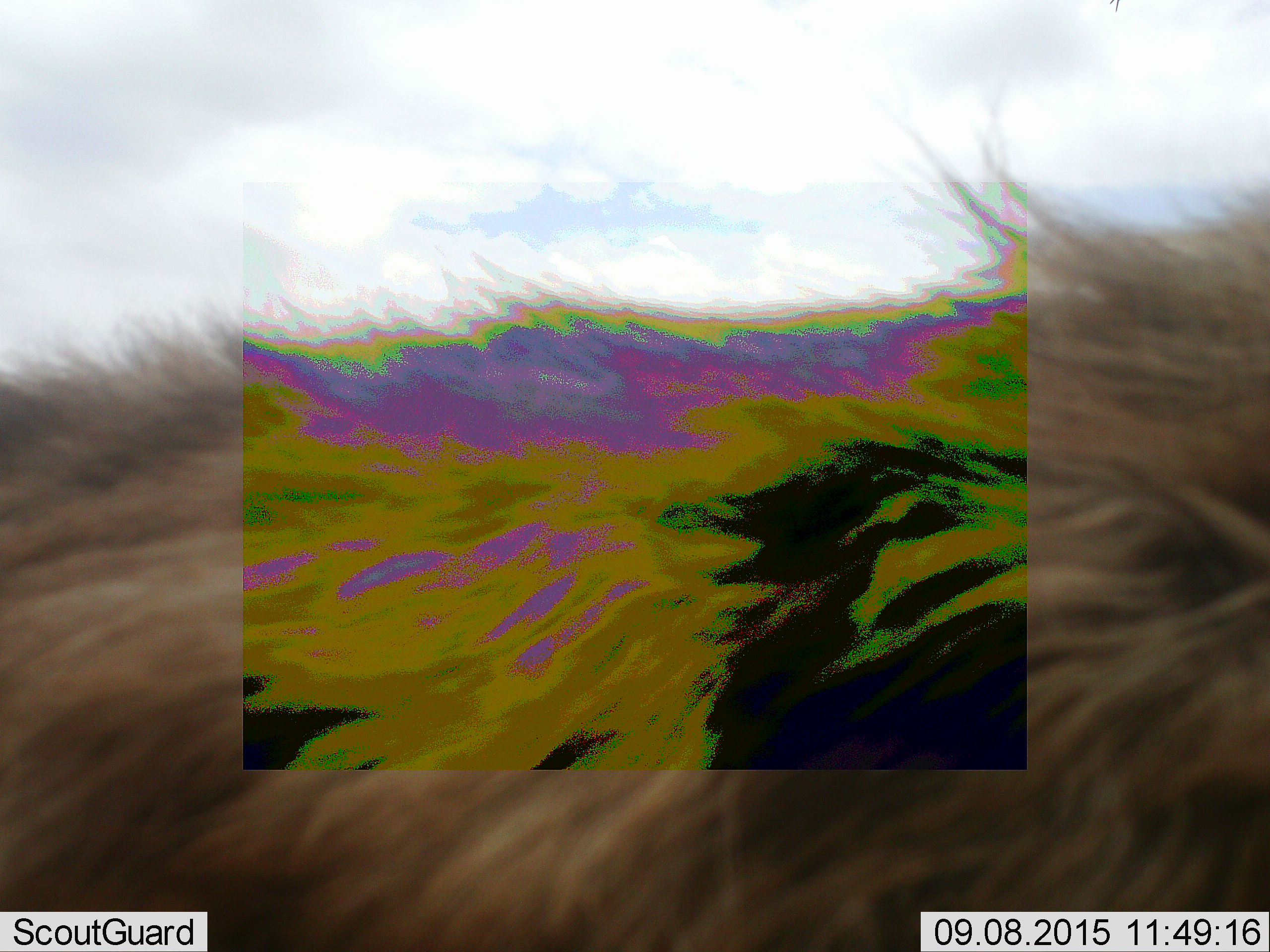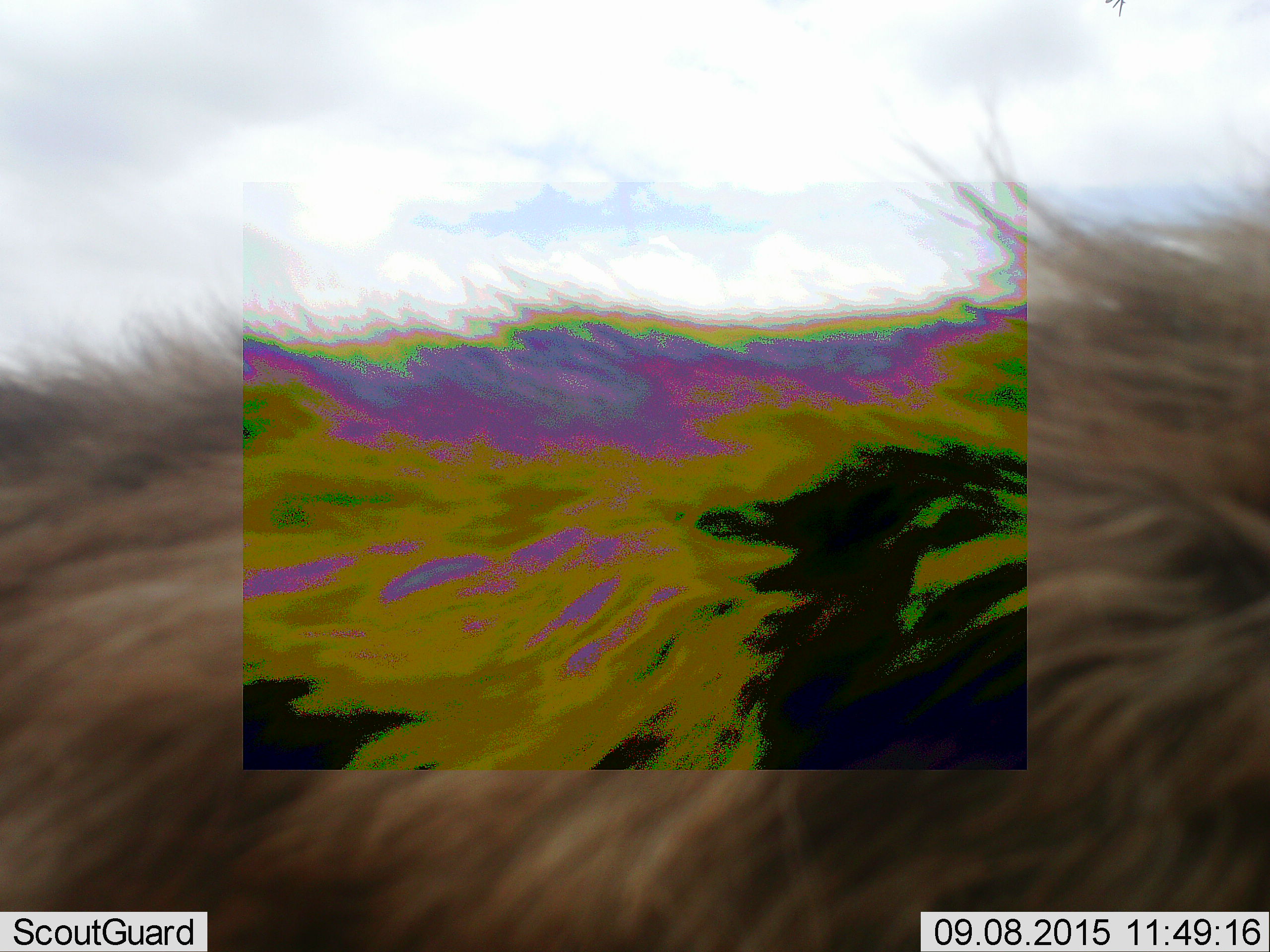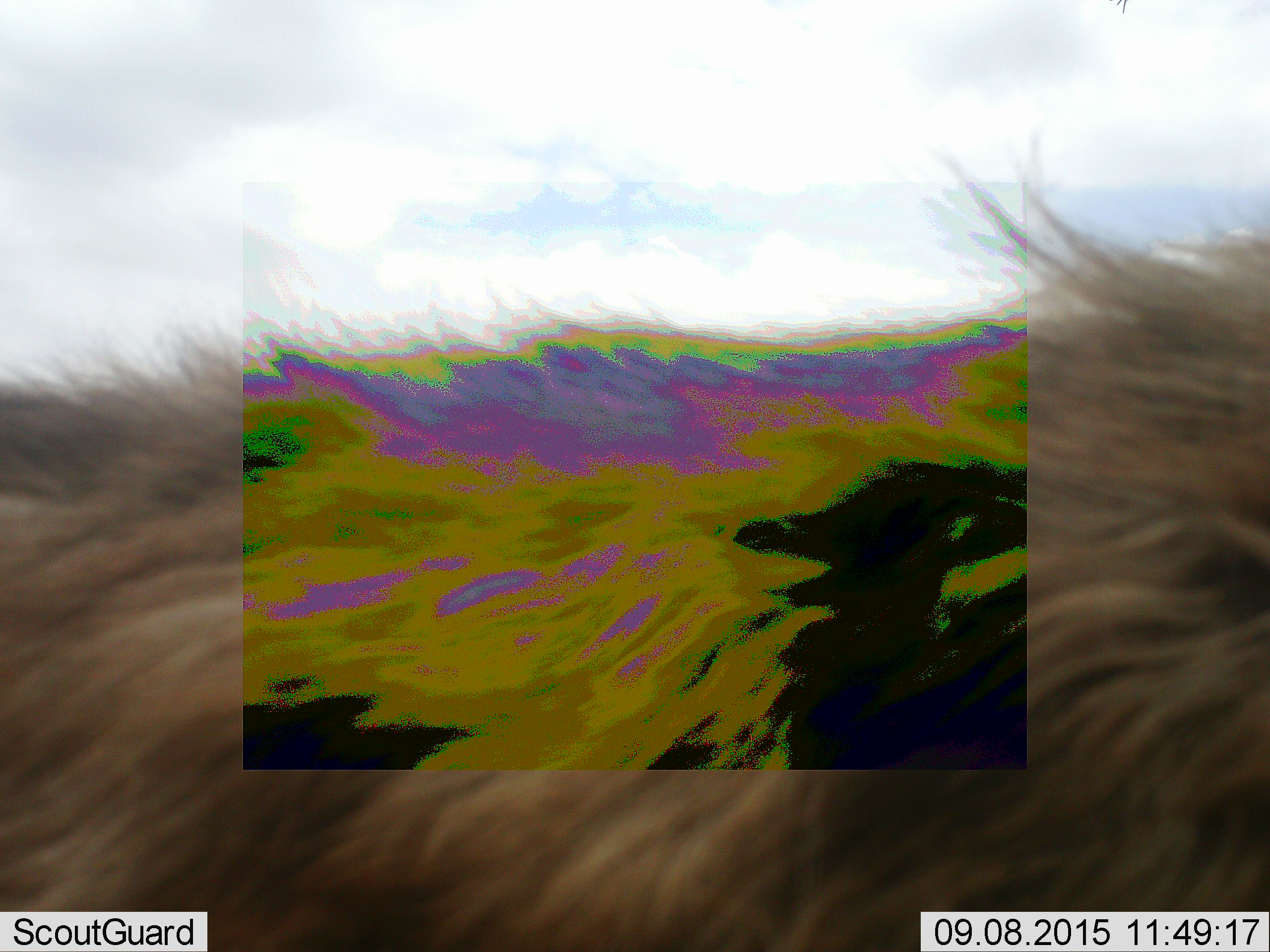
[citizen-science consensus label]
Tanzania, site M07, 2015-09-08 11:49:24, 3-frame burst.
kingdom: Animalia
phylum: Chordata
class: Mammalia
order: Carnivora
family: Hyaenidae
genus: Crocuta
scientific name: Crocuta crocuta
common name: spotted hyena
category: hyenaspotted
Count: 1.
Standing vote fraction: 100%.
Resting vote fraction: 0%.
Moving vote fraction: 14%.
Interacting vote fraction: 0%.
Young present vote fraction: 0%.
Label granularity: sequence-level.